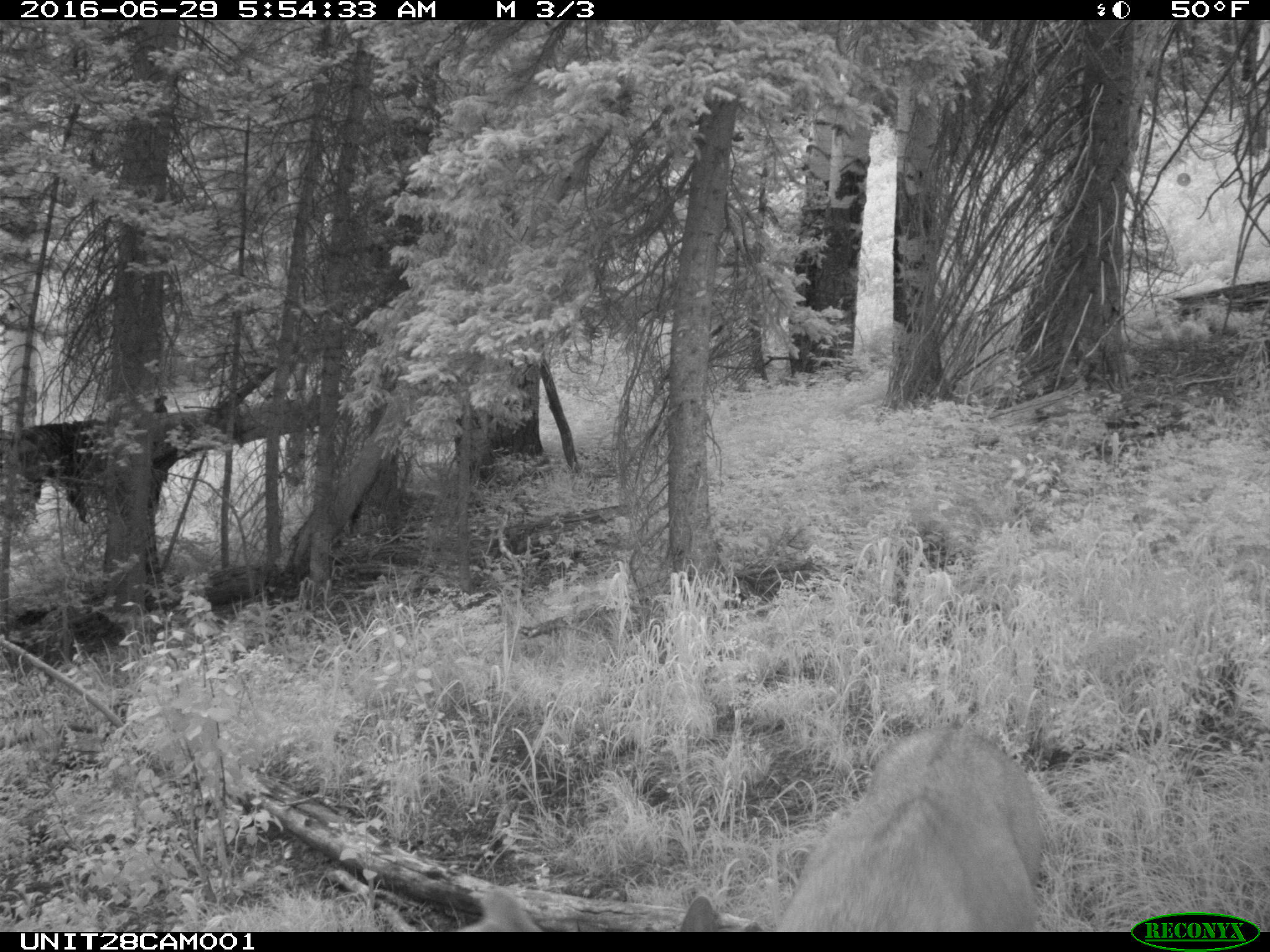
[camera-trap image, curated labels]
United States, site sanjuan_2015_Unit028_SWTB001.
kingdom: Animalia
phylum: Chordata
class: Mammalia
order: Artiodactyla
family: Cervidae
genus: Odocoileus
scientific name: Odocoileus hemionus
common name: mule deer